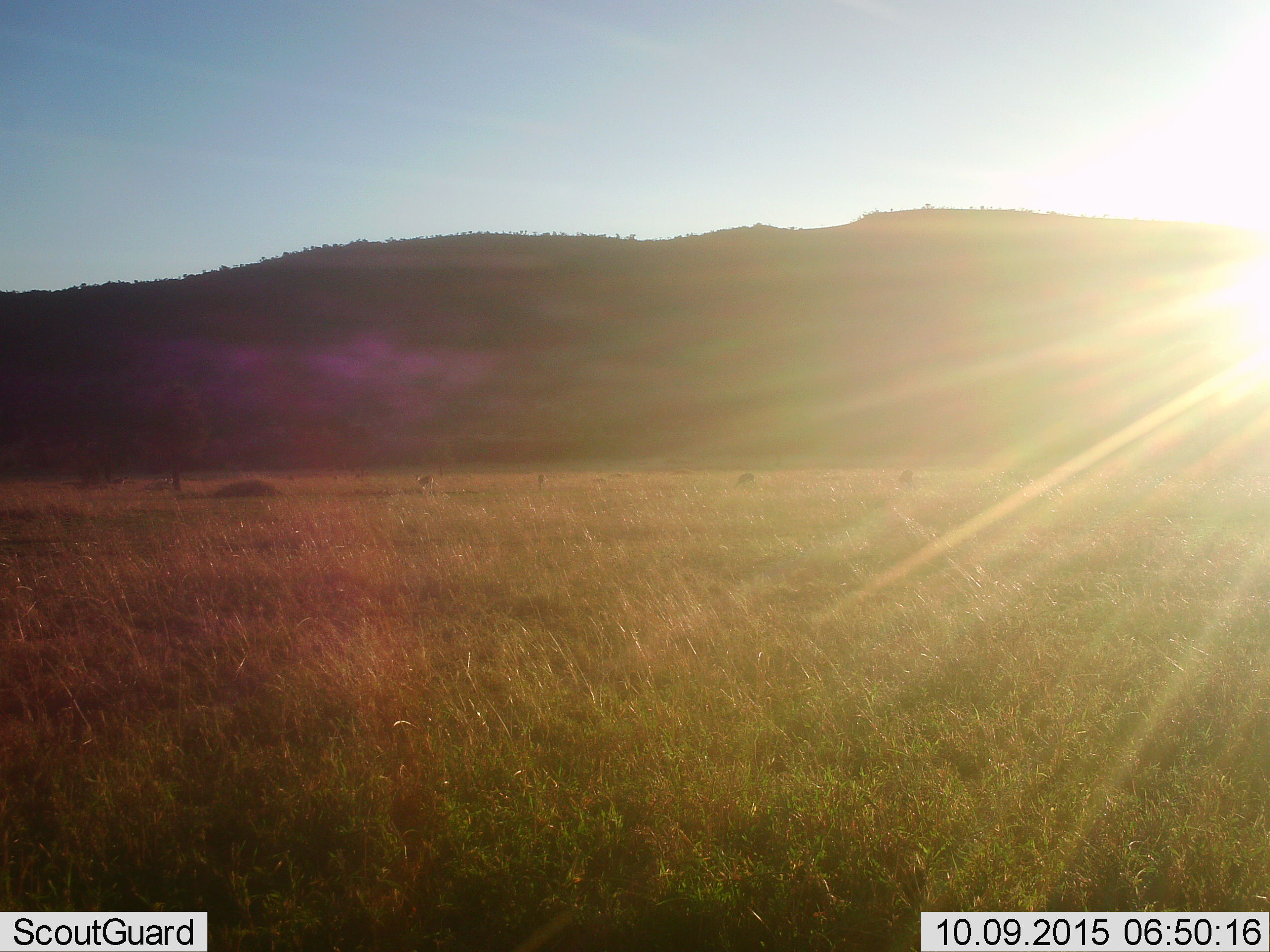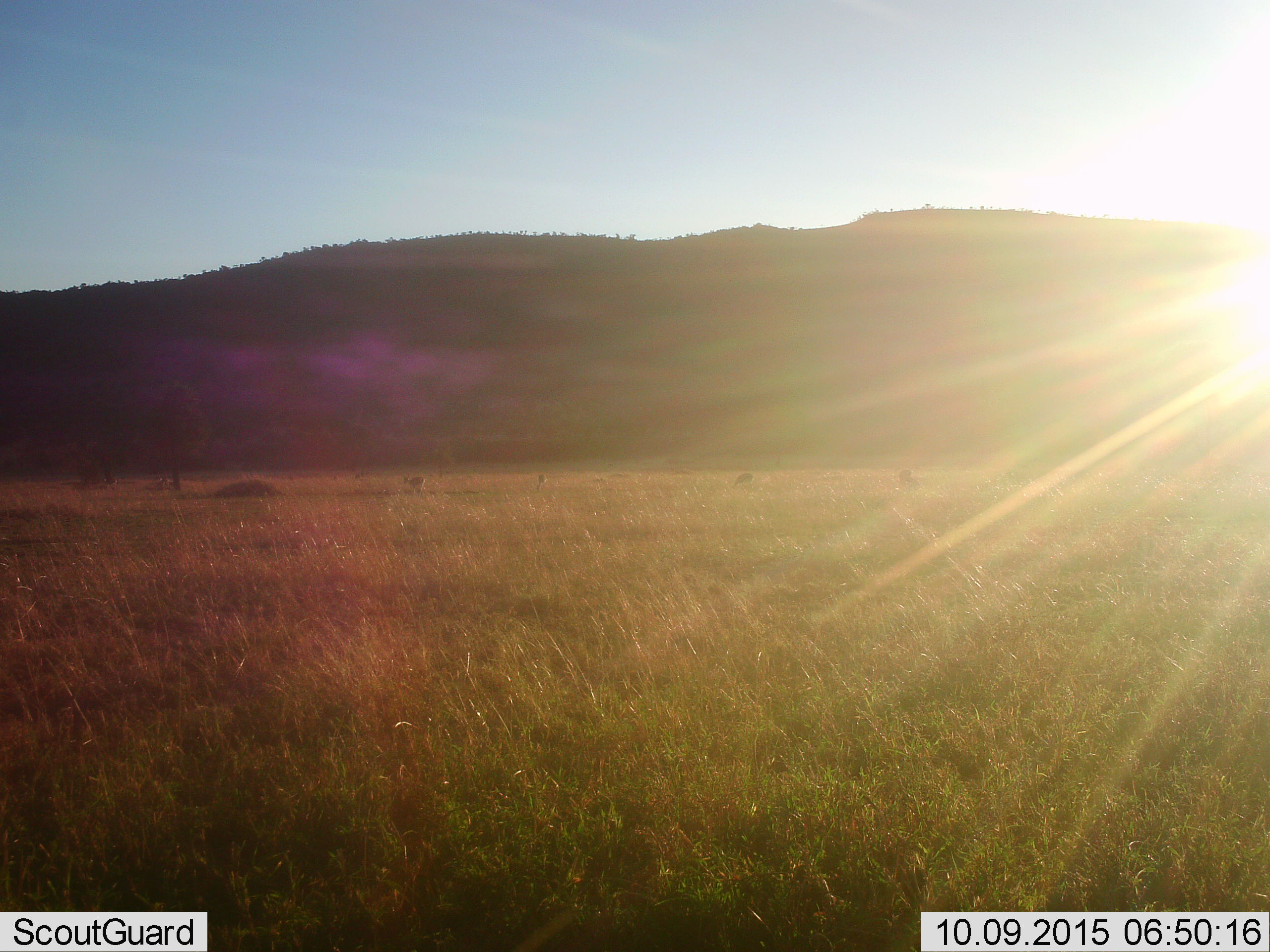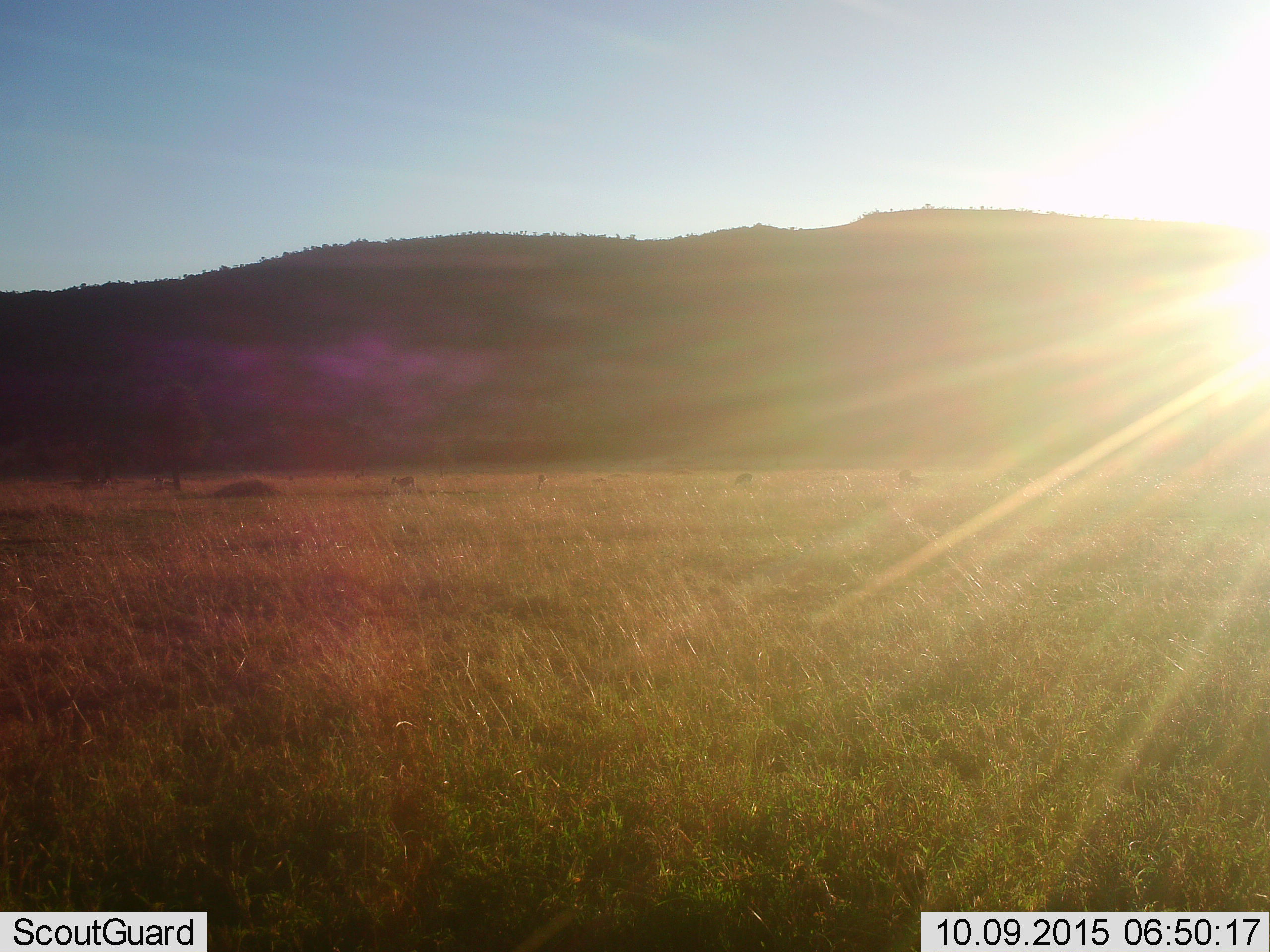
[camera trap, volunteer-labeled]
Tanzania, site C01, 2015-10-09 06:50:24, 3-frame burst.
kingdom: Animalia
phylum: Chordata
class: Mammalia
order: Artiodactyla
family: Bovidae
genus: Eudorcas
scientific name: Eudorcas thomsonii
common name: thomson's gazelle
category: gazellethomsons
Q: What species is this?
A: Gazellethomsons (thomson's gazelle) (Eudorcas thomsonii).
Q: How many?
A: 5.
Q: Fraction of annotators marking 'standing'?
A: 67%.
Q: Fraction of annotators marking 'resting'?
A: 11%.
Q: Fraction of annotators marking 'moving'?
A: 44%.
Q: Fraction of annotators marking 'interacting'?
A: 0%.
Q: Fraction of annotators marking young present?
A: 0%.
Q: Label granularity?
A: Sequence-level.